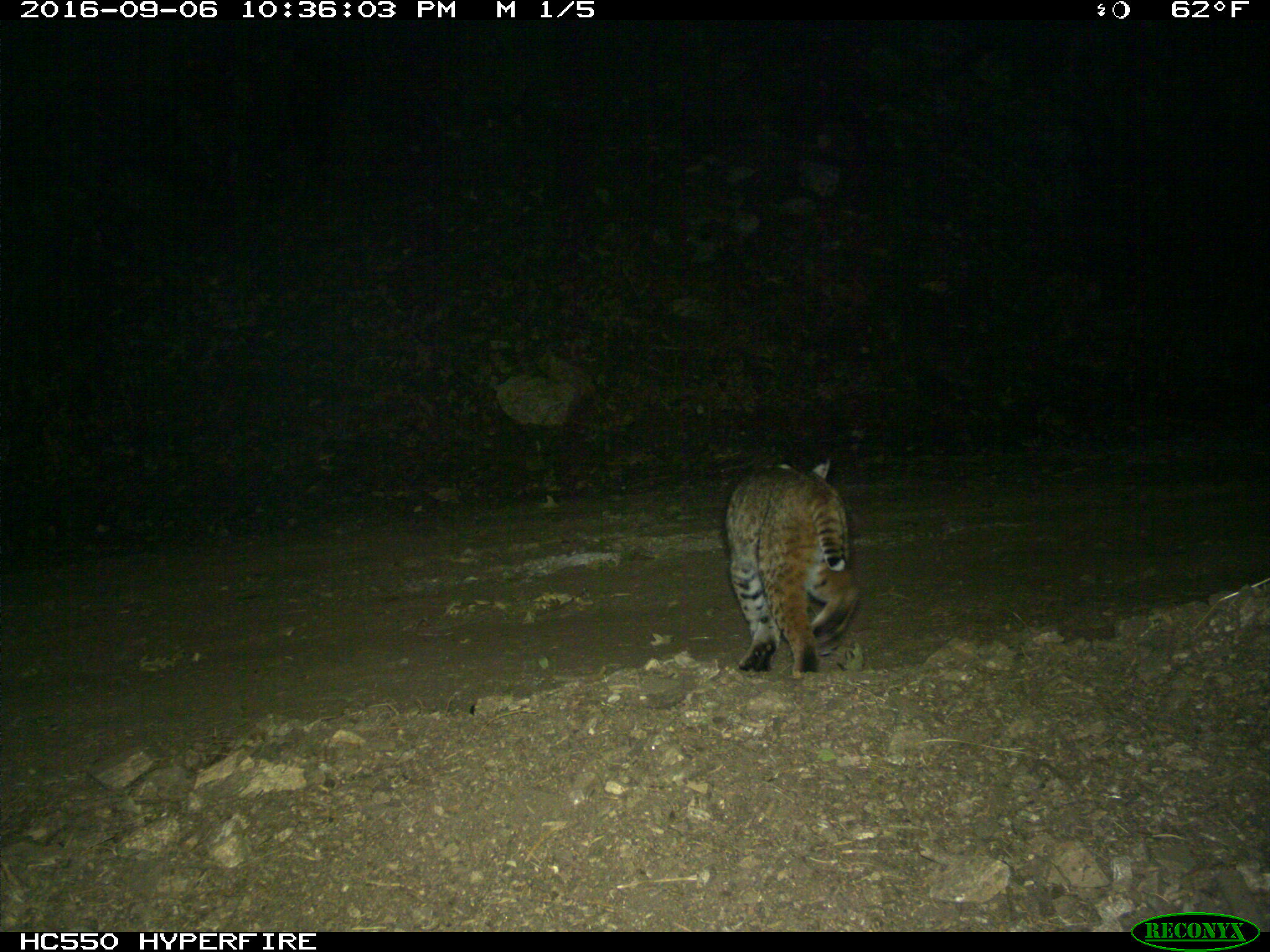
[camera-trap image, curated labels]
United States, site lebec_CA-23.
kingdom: Animalia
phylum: Chordata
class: Mammalia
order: Carnivora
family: Felidae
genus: Lynx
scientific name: Lynx rufus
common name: bobcat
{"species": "Lynx rufus (bobcat)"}